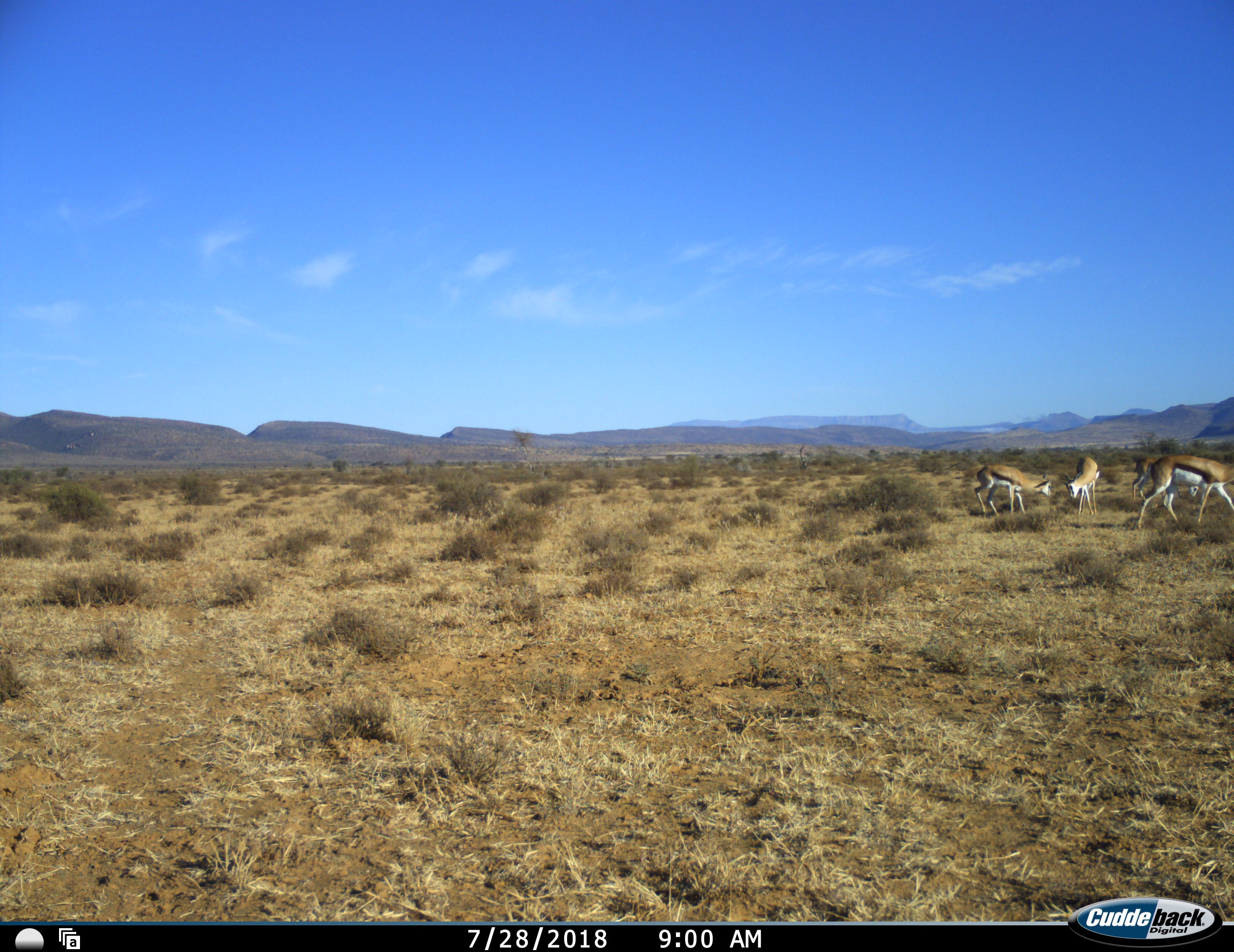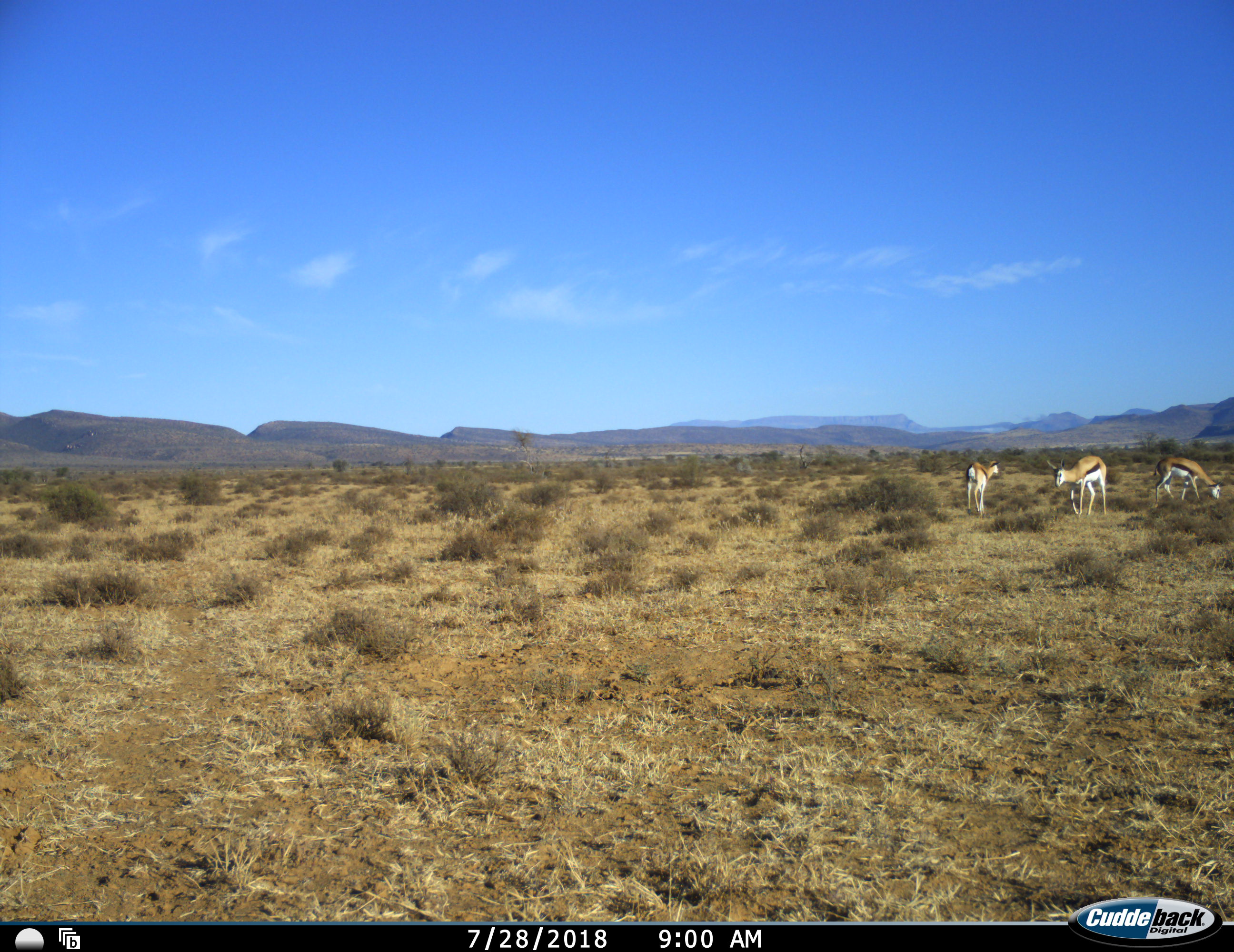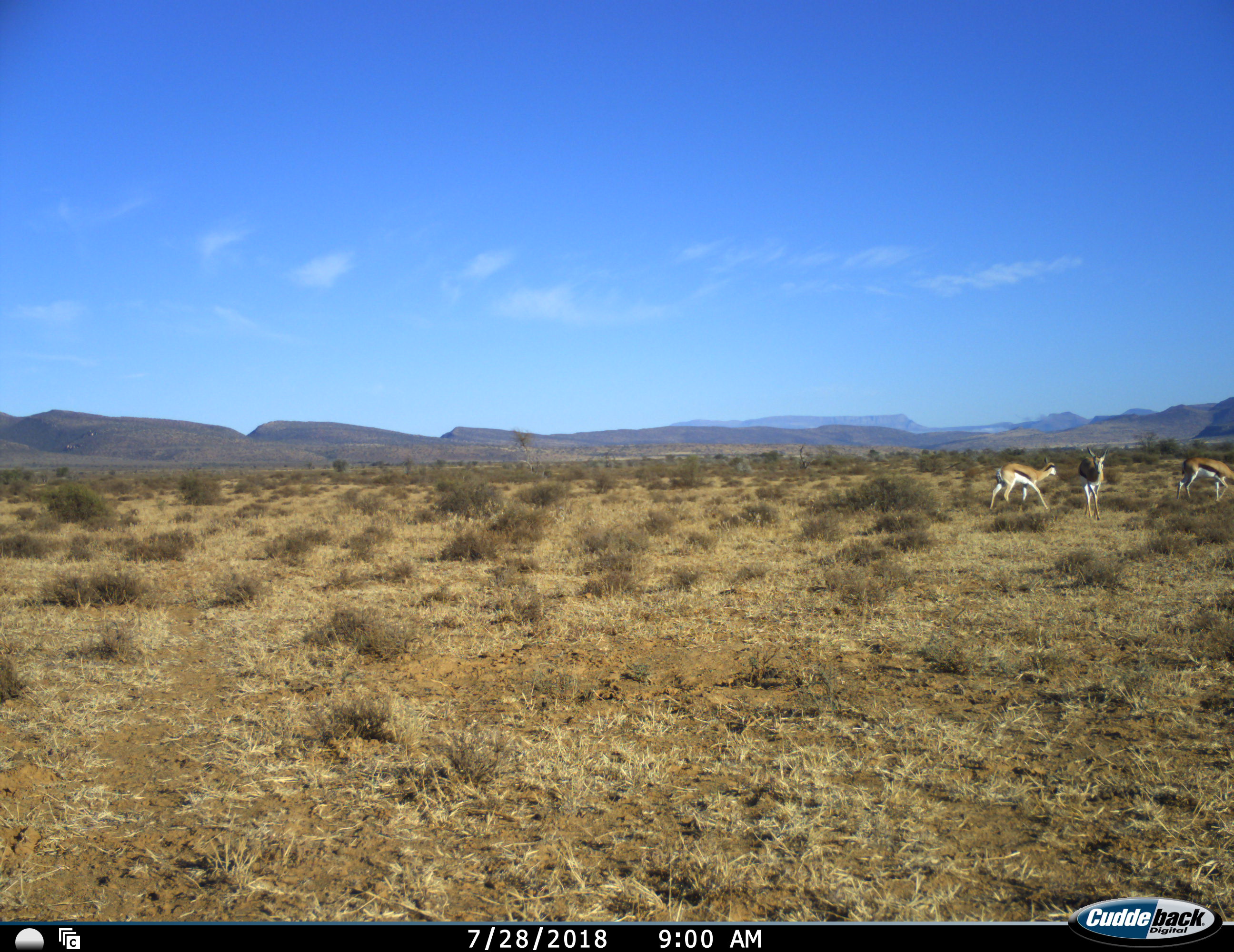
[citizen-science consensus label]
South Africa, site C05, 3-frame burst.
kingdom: Animalia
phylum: Chordata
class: Mammalia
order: Artiodactyla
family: Bovidae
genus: Antidorcas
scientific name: Antidorcas marsupialis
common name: springbok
Springbok (Antidorcas marsupialis), count 4. Behavior (volunteer vote fractions): standing 38%, resting 0%, moving 75%, interacting 12%. Young present (vote fraction): 12%. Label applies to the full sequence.